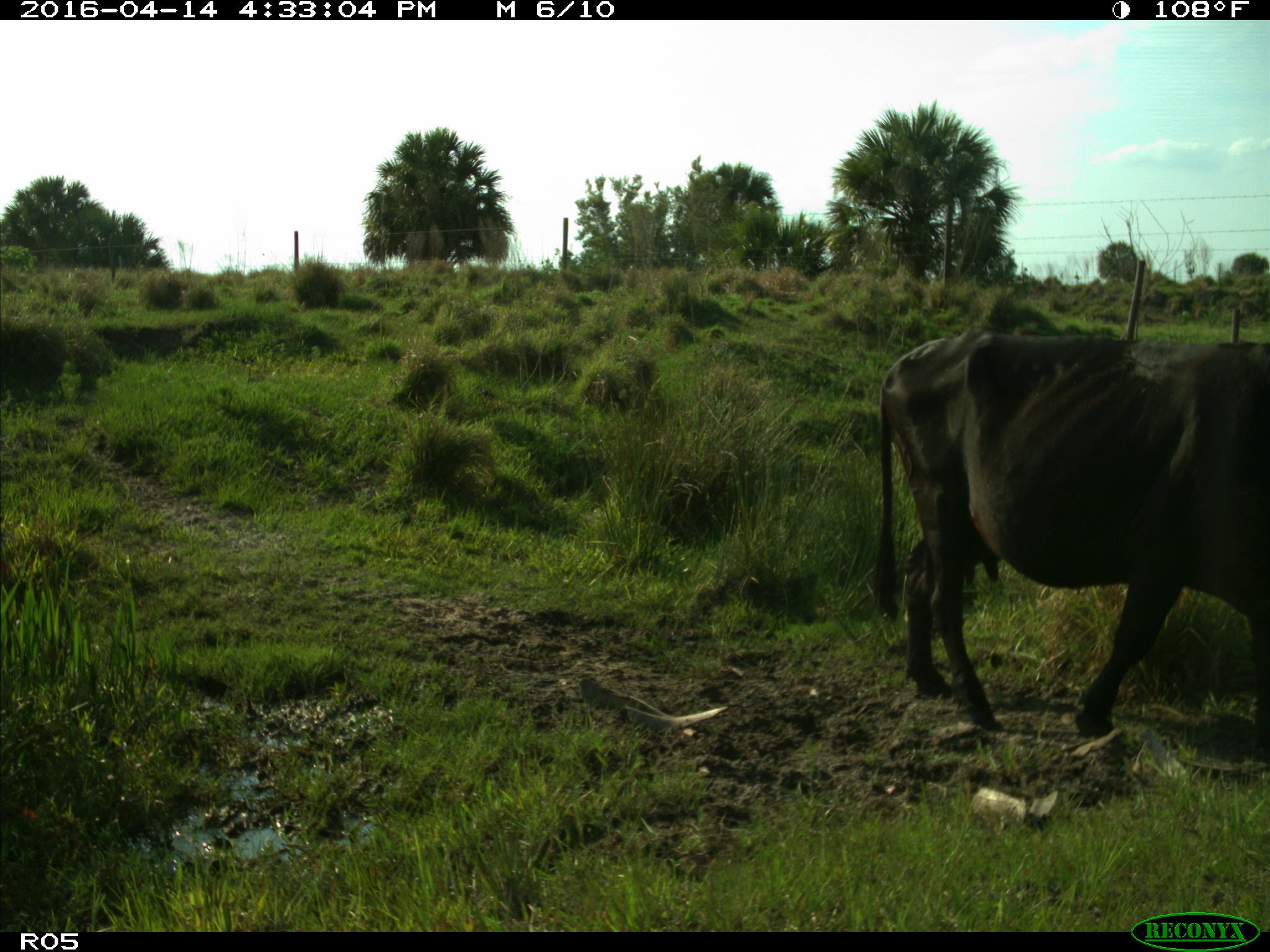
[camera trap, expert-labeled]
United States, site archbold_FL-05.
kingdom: Animalia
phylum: Chordata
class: Mammalia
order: Artiodactyla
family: Bovidae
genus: Bos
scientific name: Bos taurus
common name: domestic cow